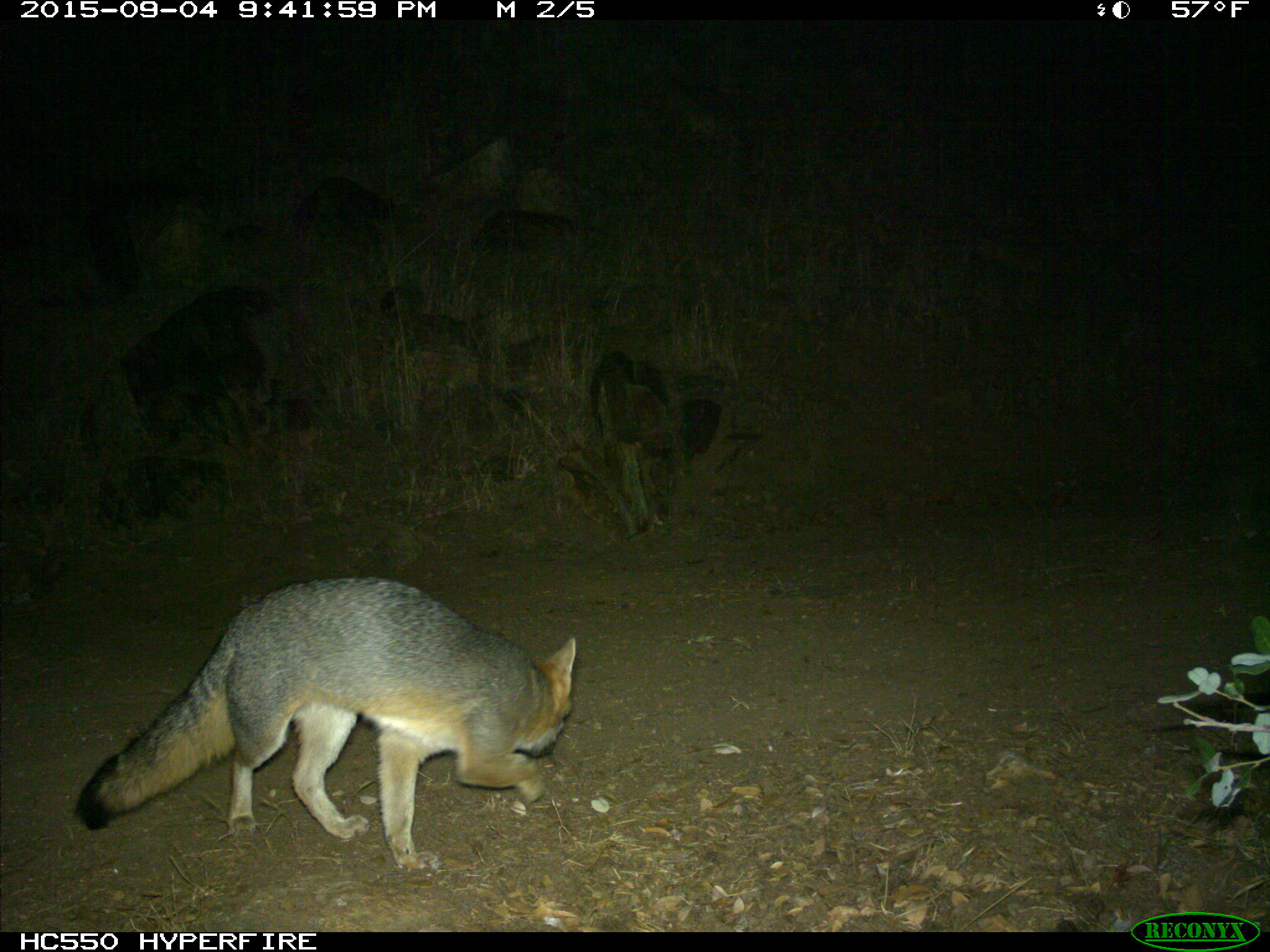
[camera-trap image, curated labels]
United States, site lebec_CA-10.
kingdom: Animalia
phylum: Chordata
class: Mammalia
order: Carnivora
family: Canidae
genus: Urocyon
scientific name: Urocyon cinereoargenteus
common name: gray fox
Urocyon cinereoargenteus (gray fox).